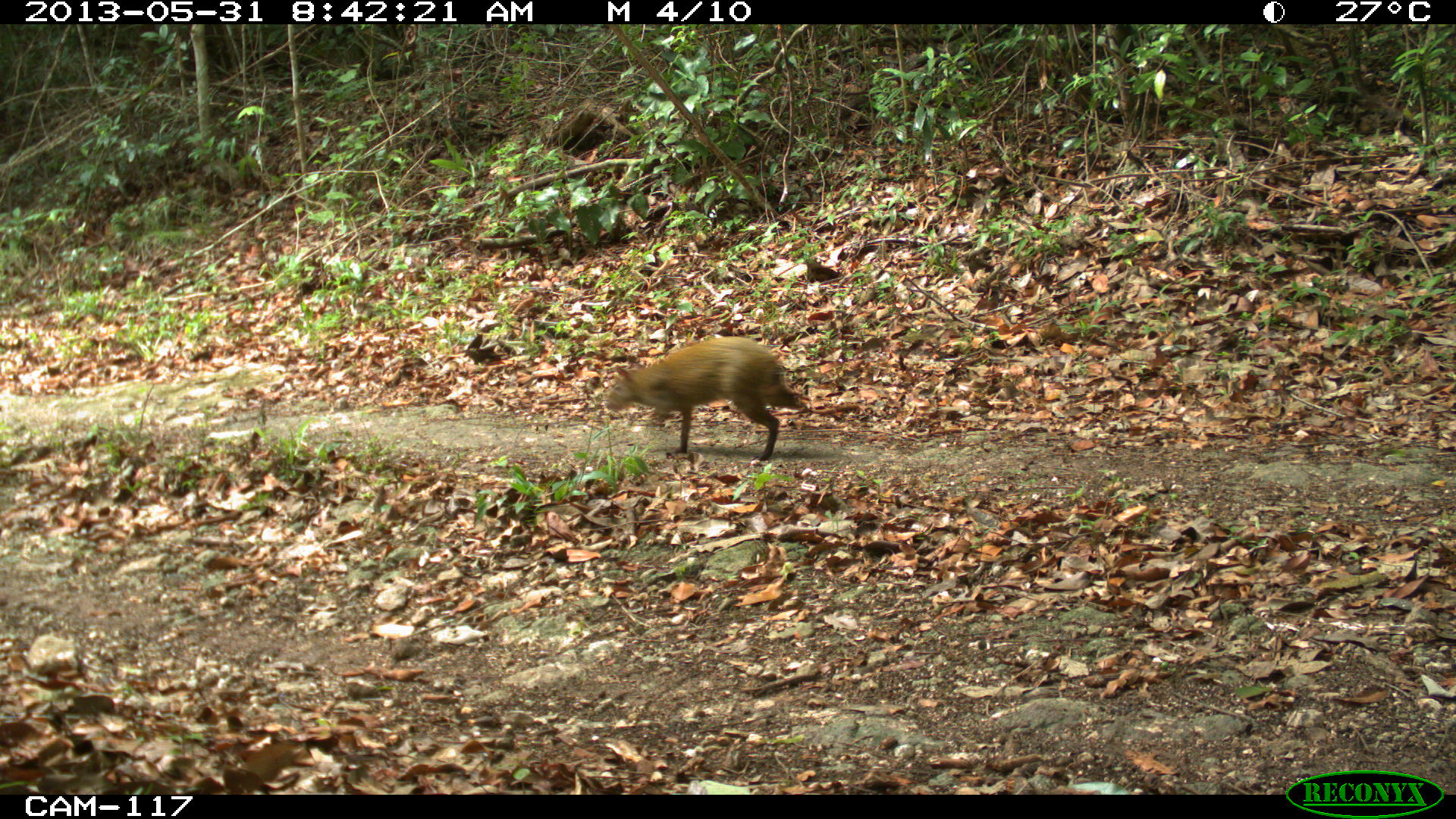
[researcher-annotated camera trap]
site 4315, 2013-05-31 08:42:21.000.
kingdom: Animalia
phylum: Chordata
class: Mammalia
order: Rodentia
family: Dasyproctidae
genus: Dasyprocta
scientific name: Dasyprocta punctata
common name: central american agouti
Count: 1.